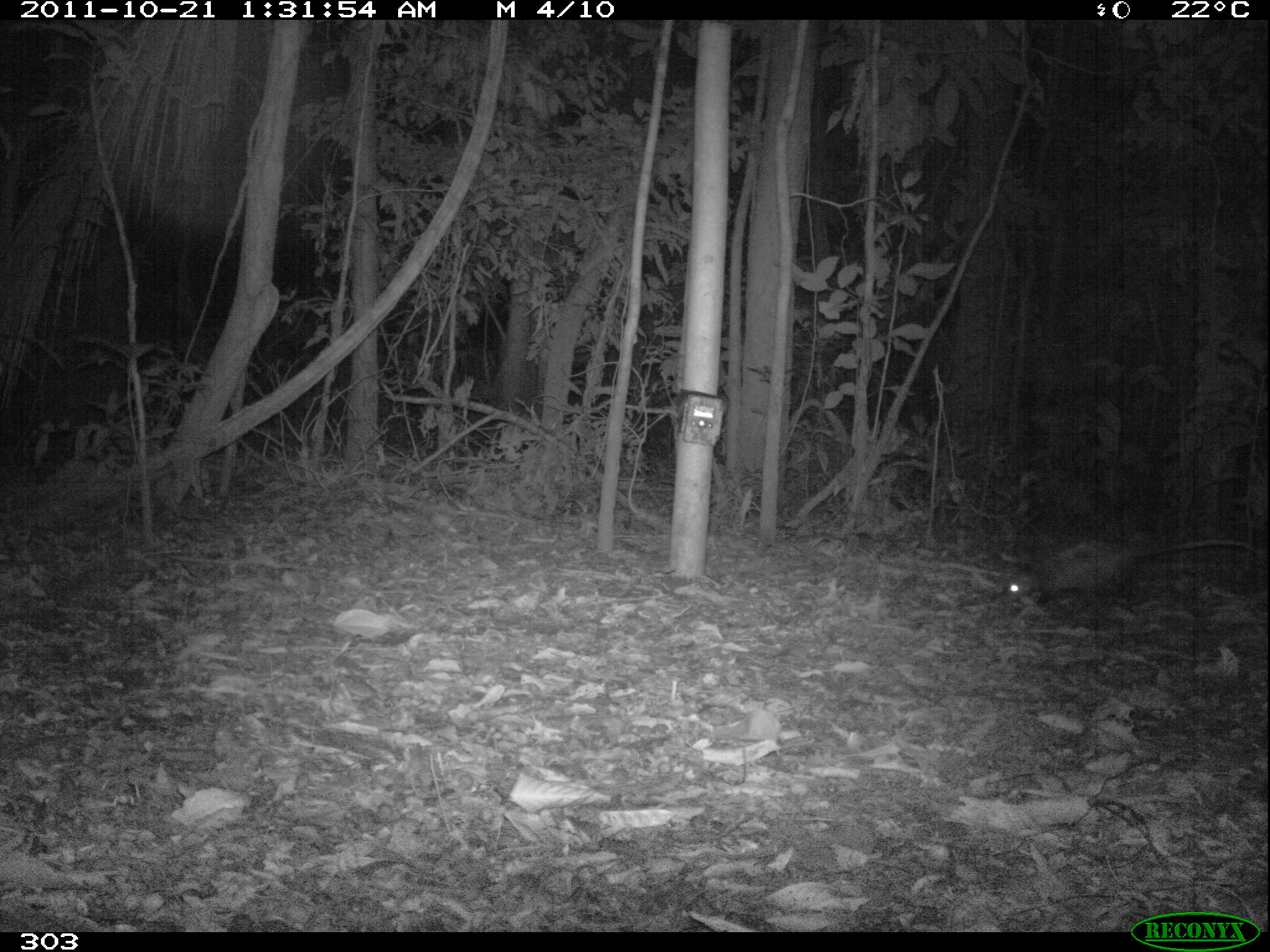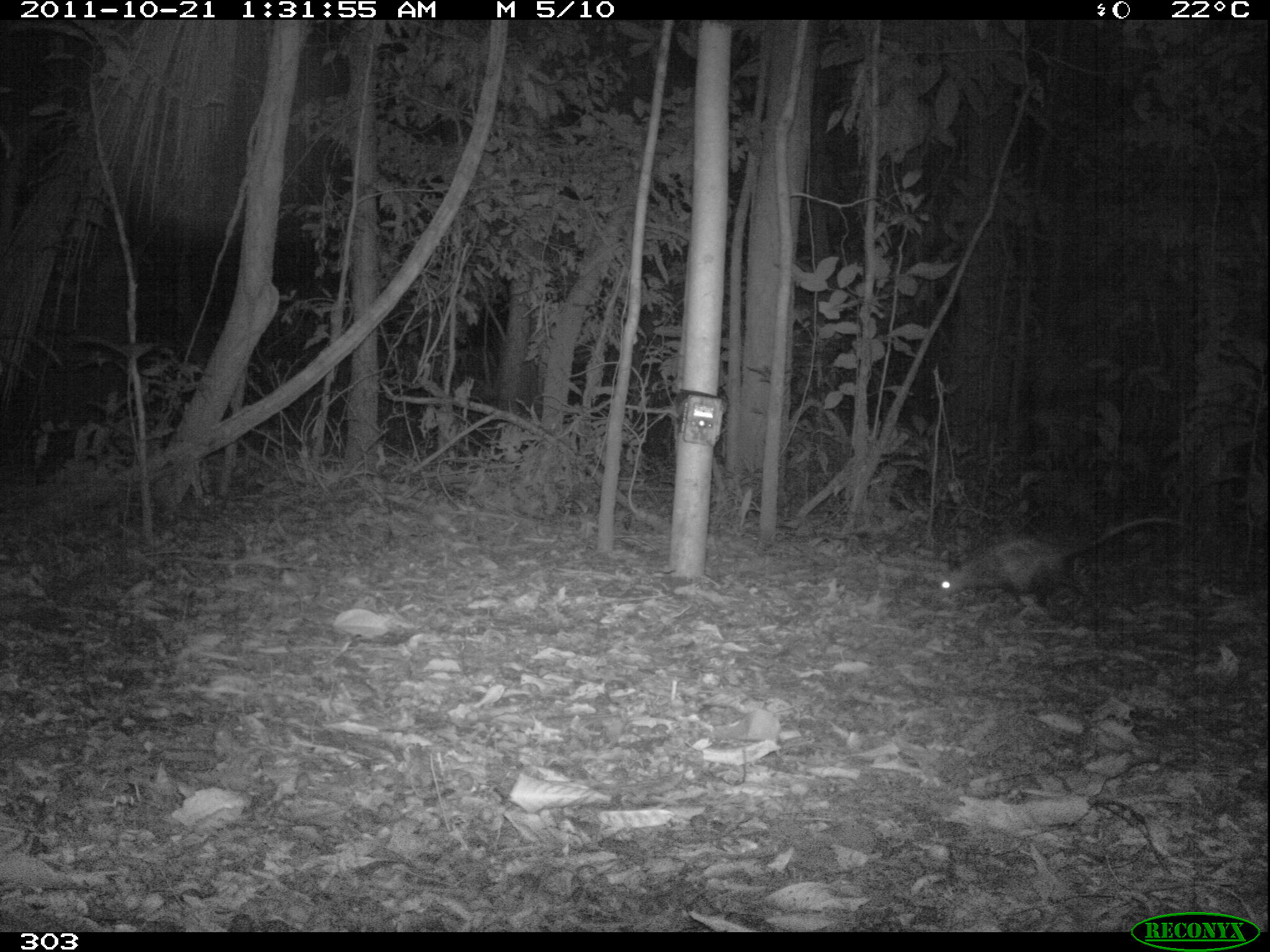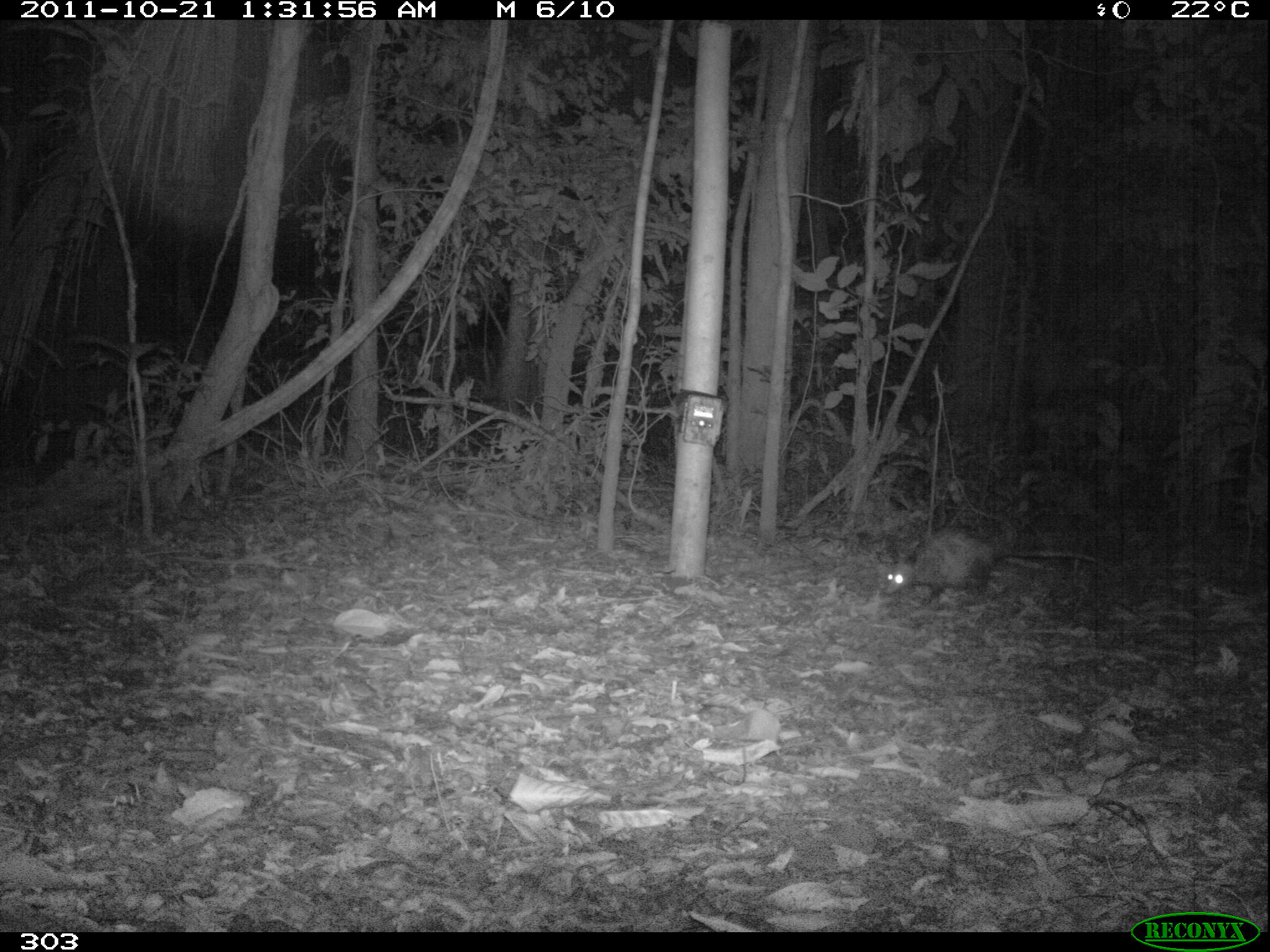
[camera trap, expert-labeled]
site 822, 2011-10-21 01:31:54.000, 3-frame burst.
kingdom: Animalia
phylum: Chordata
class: Mammalia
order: Didelphimorphia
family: Didelphidae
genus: Didelphis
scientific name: Didelphis marsupialis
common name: southern opossum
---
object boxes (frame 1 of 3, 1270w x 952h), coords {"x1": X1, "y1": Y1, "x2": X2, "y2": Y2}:
didelphis marsupialis: {"x1": 1004, "y1": 535, "x2": 1264, "y2": 603}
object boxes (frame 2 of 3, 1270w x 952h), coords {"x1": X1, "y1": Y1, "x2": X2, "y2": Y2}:
didelphis marsupialis: {"x1": 932, "y1": 514, "x2": 1191, "y2": 608}